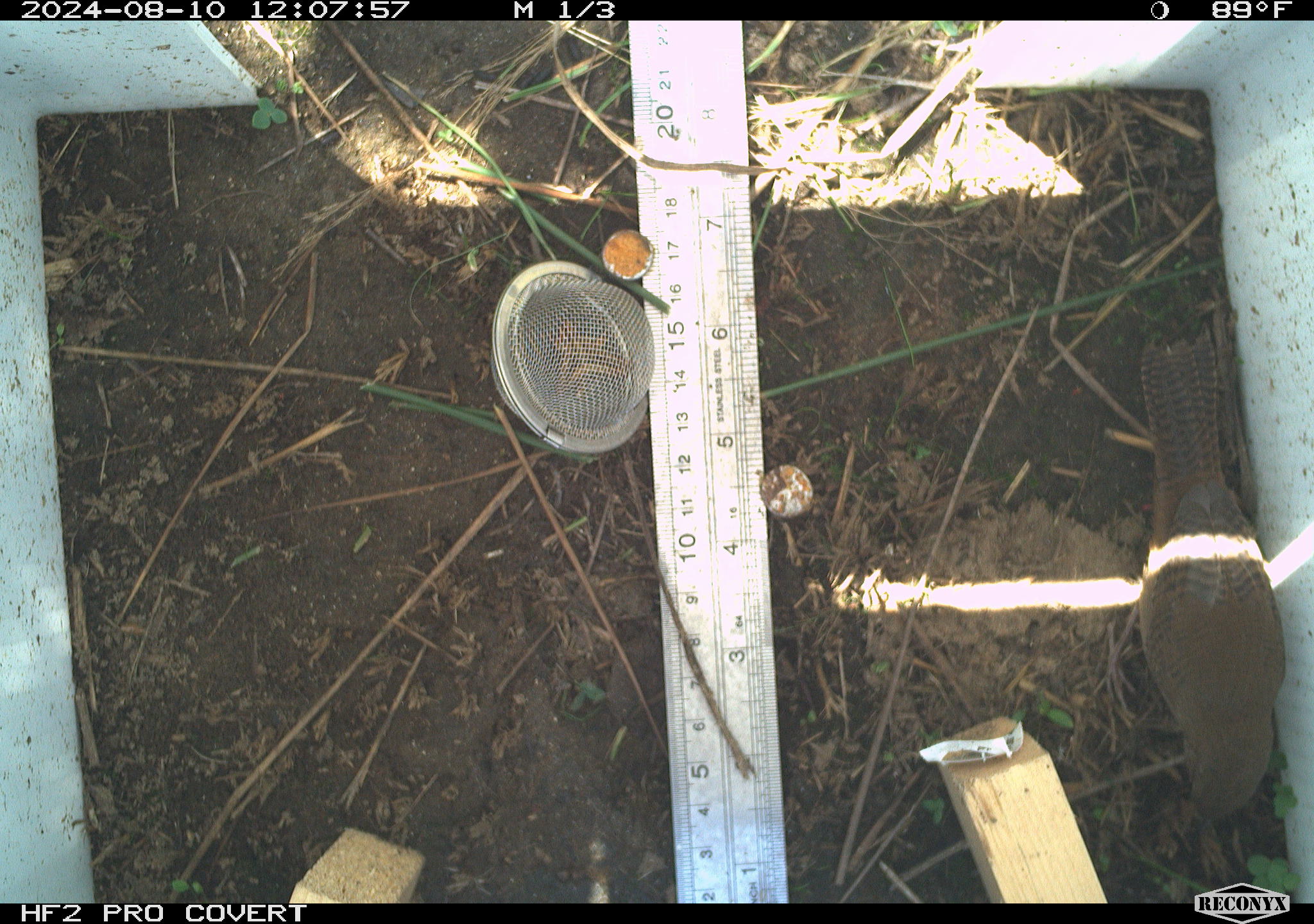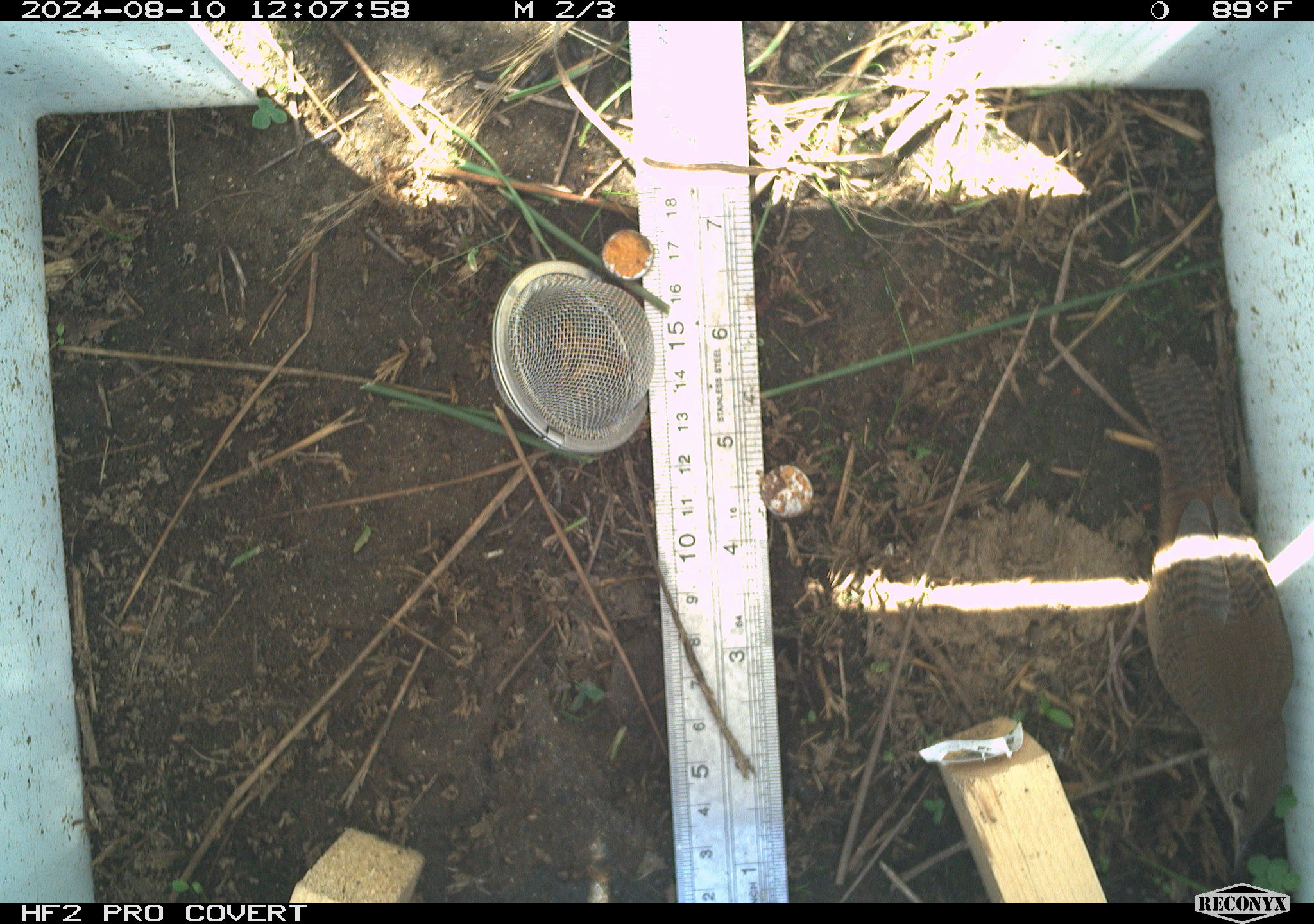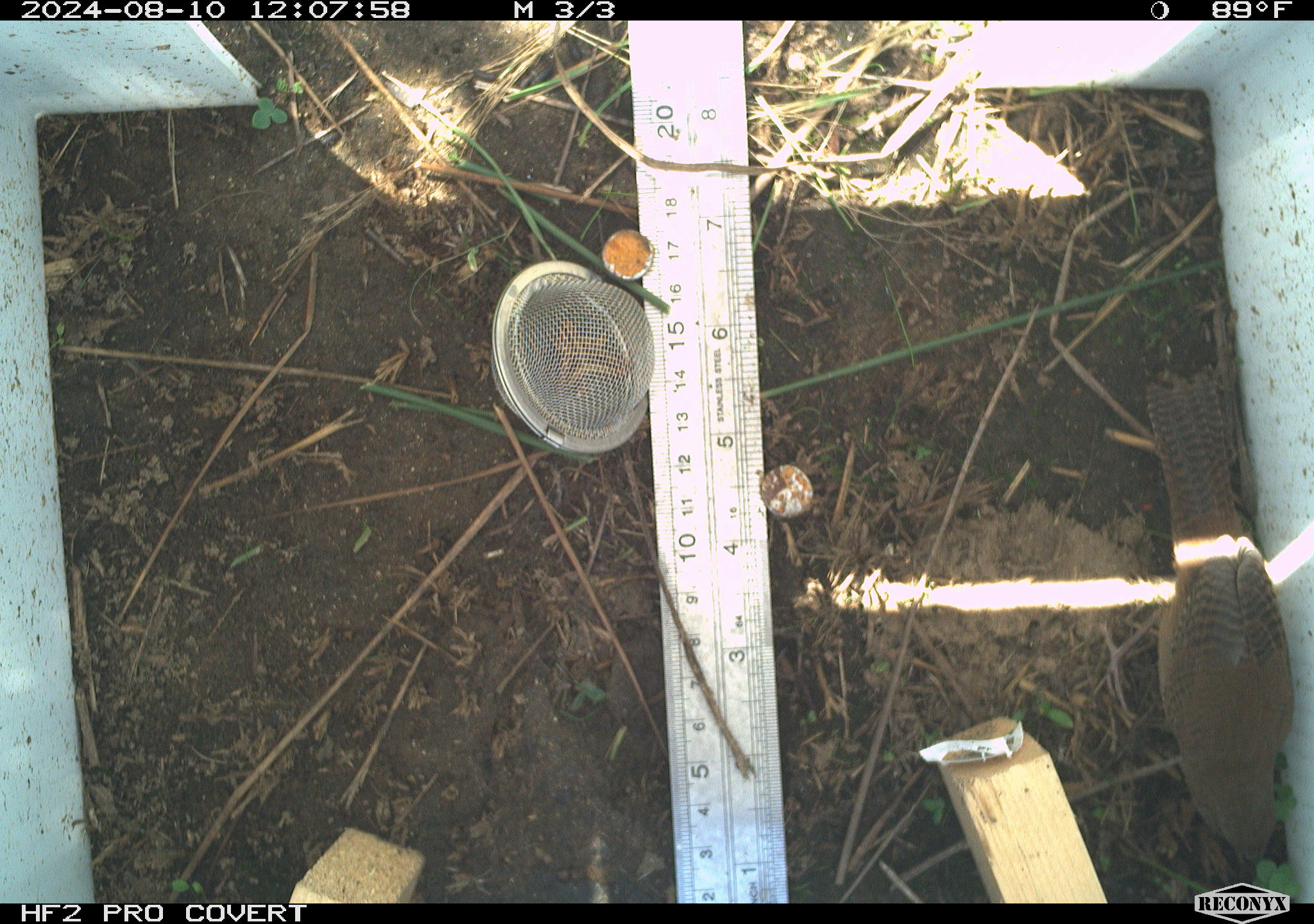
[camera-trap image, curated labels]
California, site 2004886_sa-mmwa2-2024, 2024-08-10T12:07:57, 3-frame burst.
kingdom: Animalia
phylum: Chordata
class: Aves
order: Passeriformes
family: Troglodytidae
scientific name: Troglodytidae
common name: wren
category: troglodytidae family